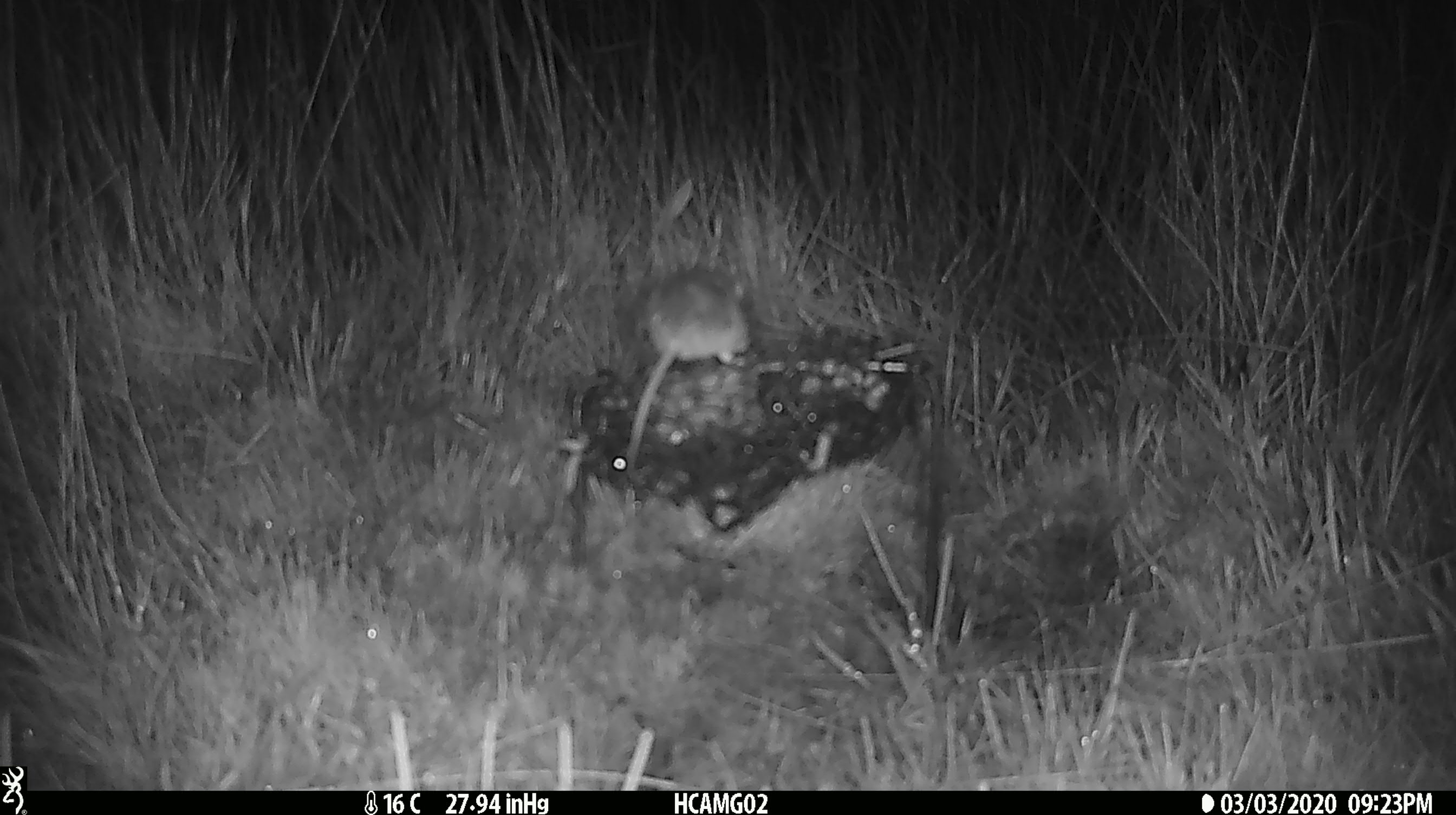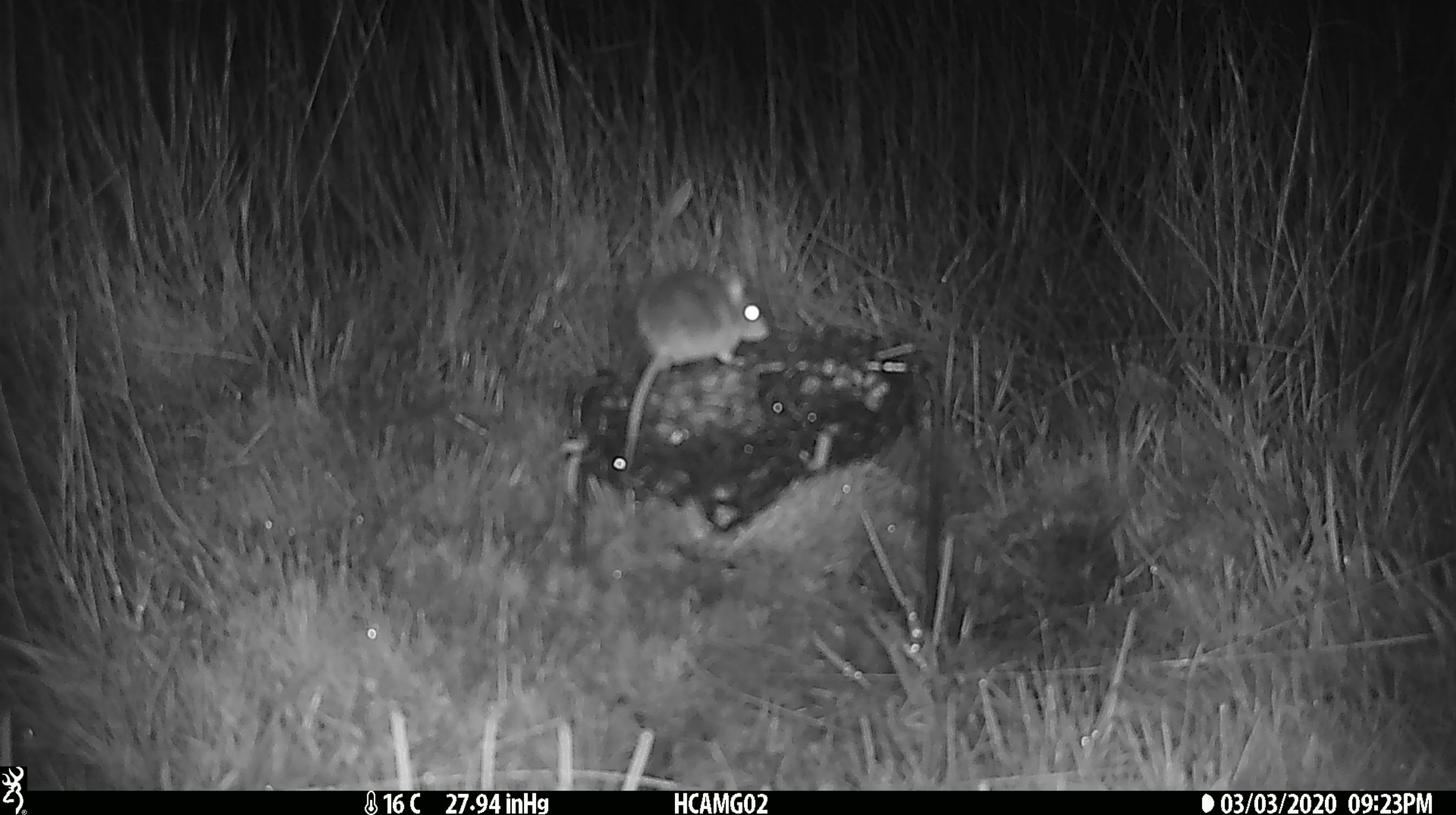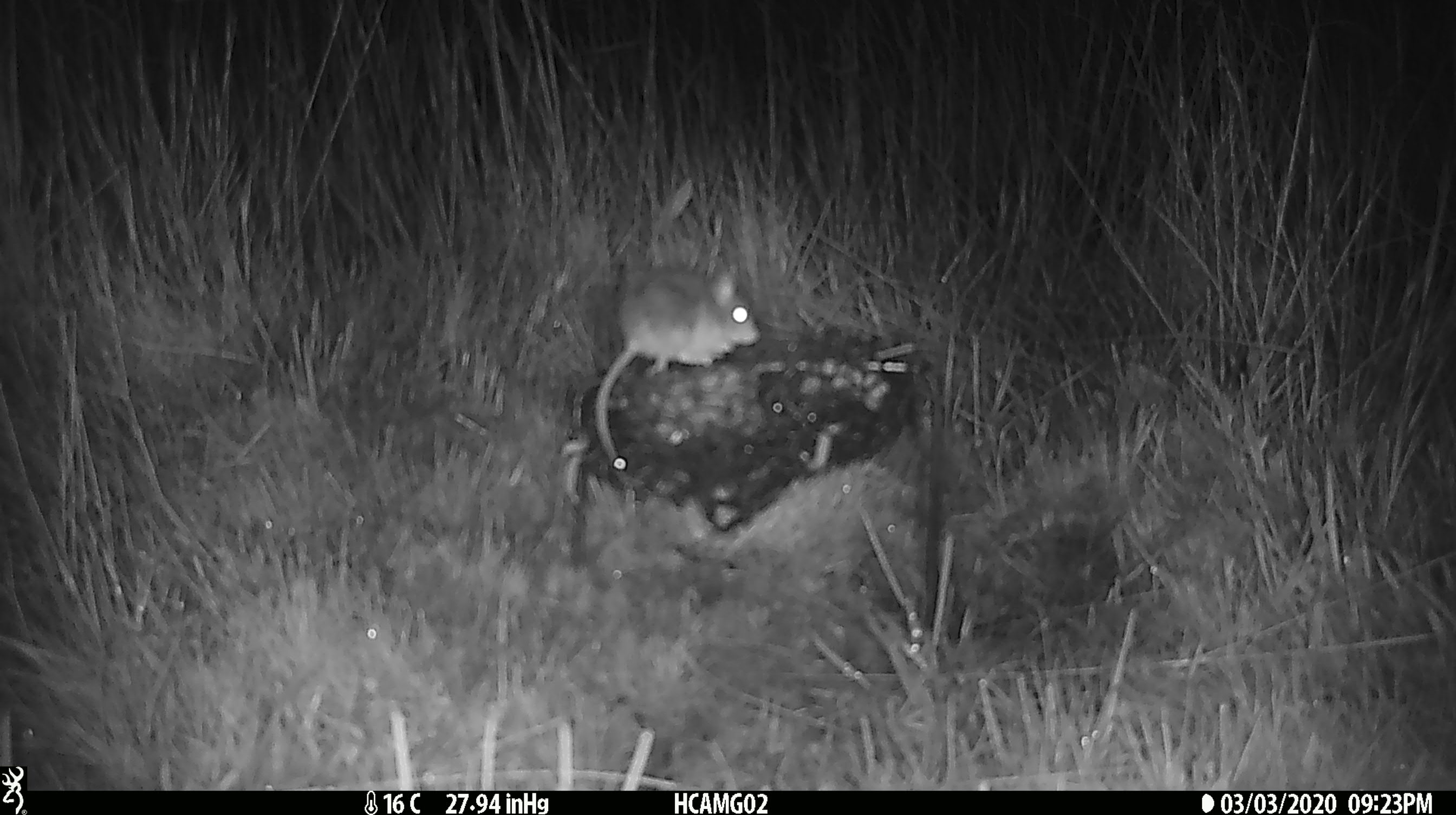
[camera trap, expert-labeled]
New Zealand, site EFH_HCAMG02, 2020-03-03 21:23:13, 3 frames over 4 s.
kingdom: Animalia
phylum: Chordata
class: Mammalia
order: Rodentia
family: Muridae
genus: Mus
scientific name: Mus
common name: mouse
Mouse (Mus).